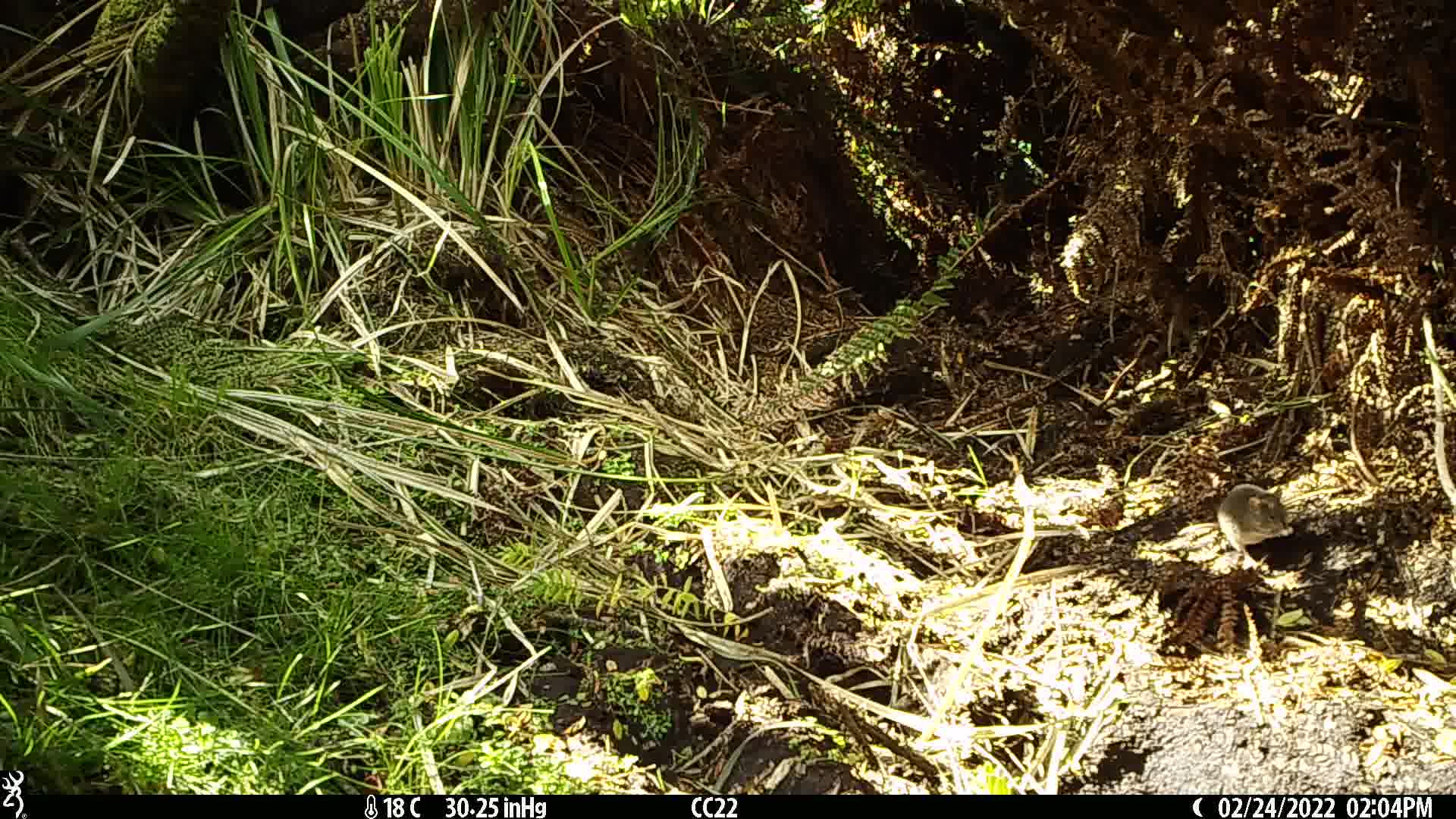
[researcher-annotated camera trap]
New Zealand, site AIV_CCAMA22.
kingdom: Animalia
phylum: Chordata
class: Mammalia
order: Rodentia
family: Muridae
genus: Mus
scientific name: Mus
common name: mouse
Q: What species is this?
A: Mouse (Mus).